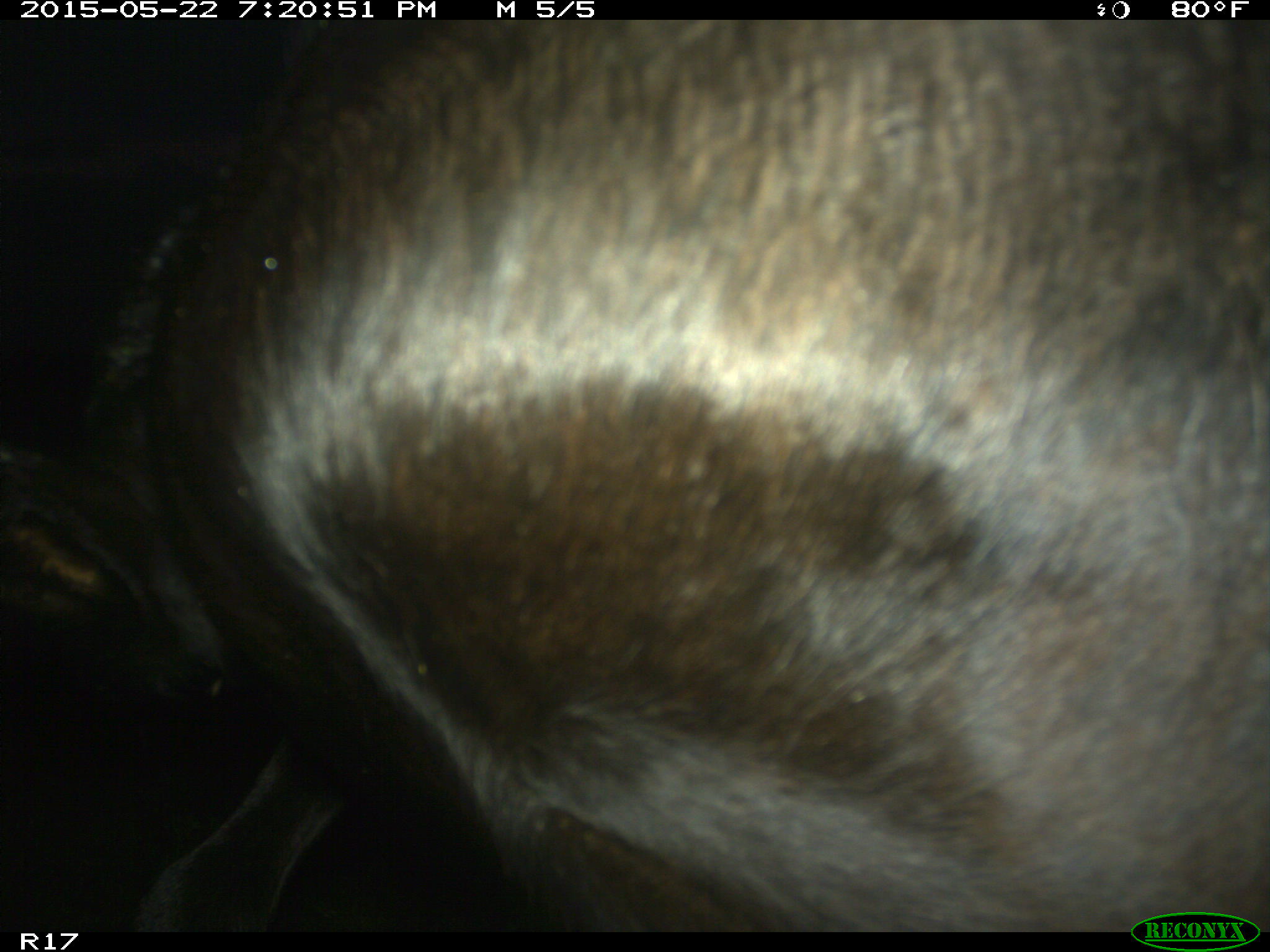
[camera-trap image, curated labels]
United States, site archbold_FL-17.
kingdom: Animalia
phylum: Chordata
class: Mammalia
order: Artiodactyla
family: Bovidae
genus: Bos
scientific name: Bos taurus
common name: domestic cow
Bos taurus (domestic cow).